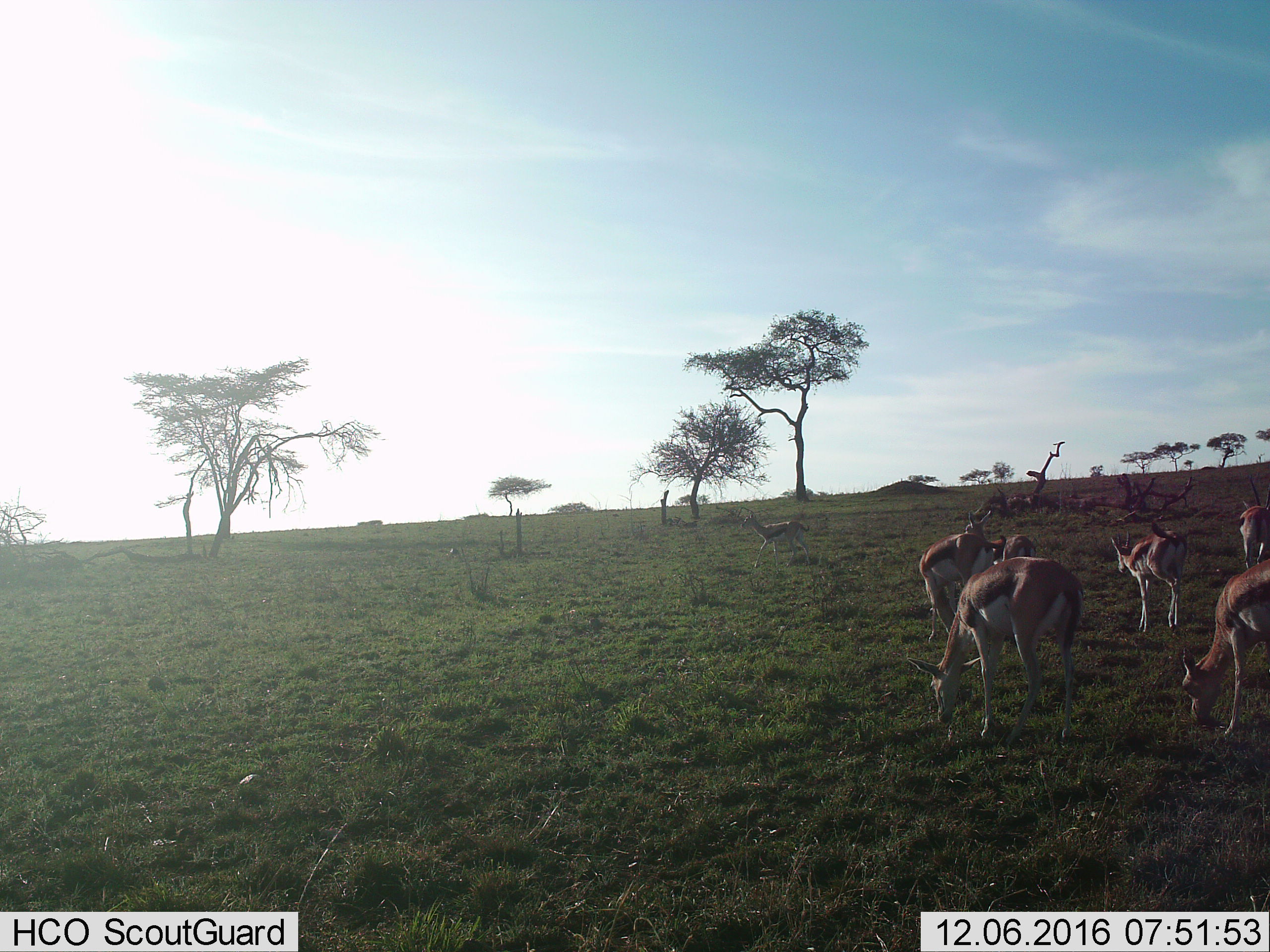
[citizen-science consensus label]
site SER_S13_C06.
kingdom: Animalia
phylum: Chordata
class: Mammalia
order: Artiodactyla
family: Bovidae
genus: Eudorcas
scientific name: Eudorcas thomsonii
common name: thomson's gazelle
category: gazellethomsons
Gazellethomsons (thomson's gazelle) (Eudorcas thomsonii), count 7. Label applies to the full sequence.